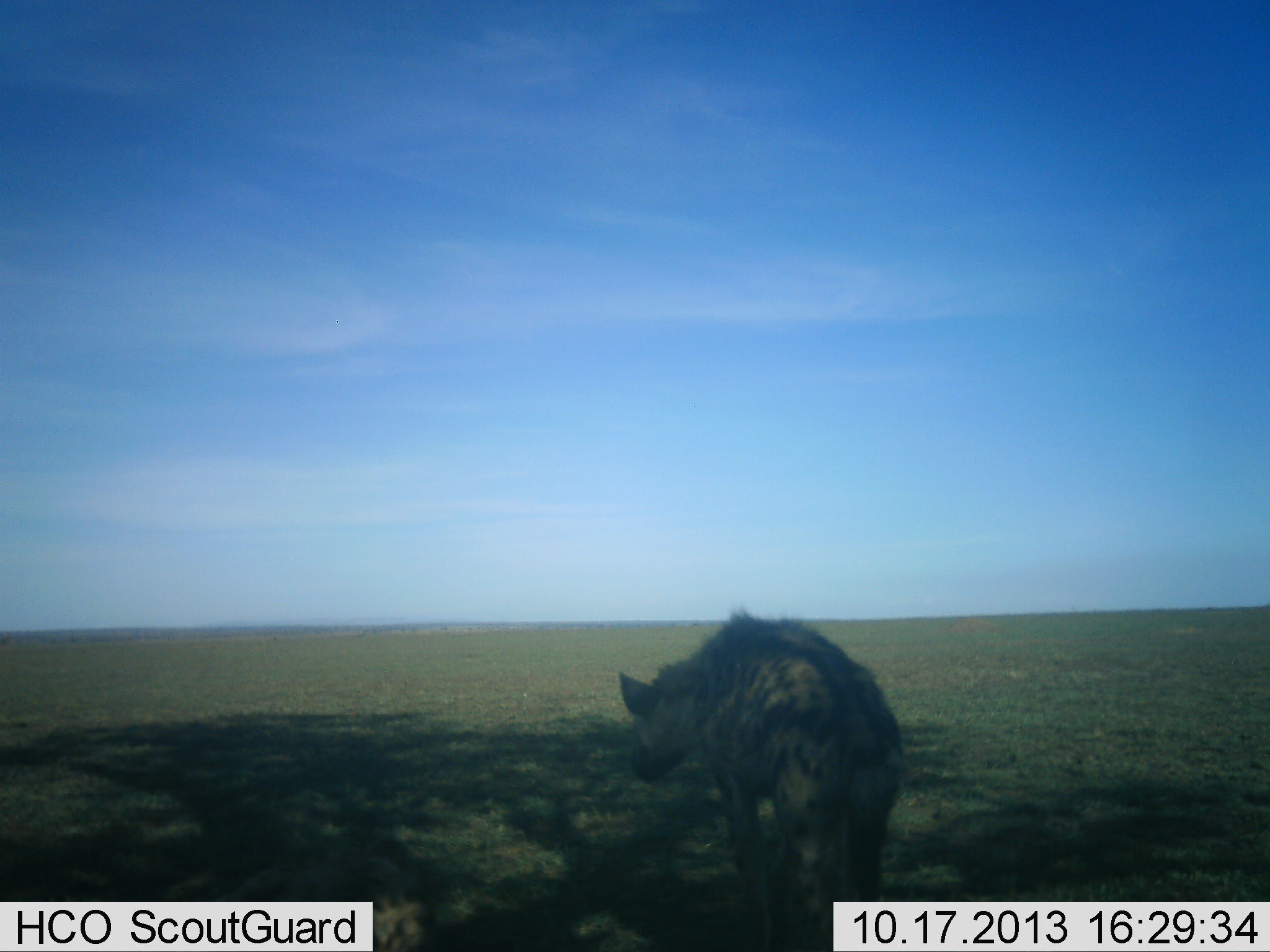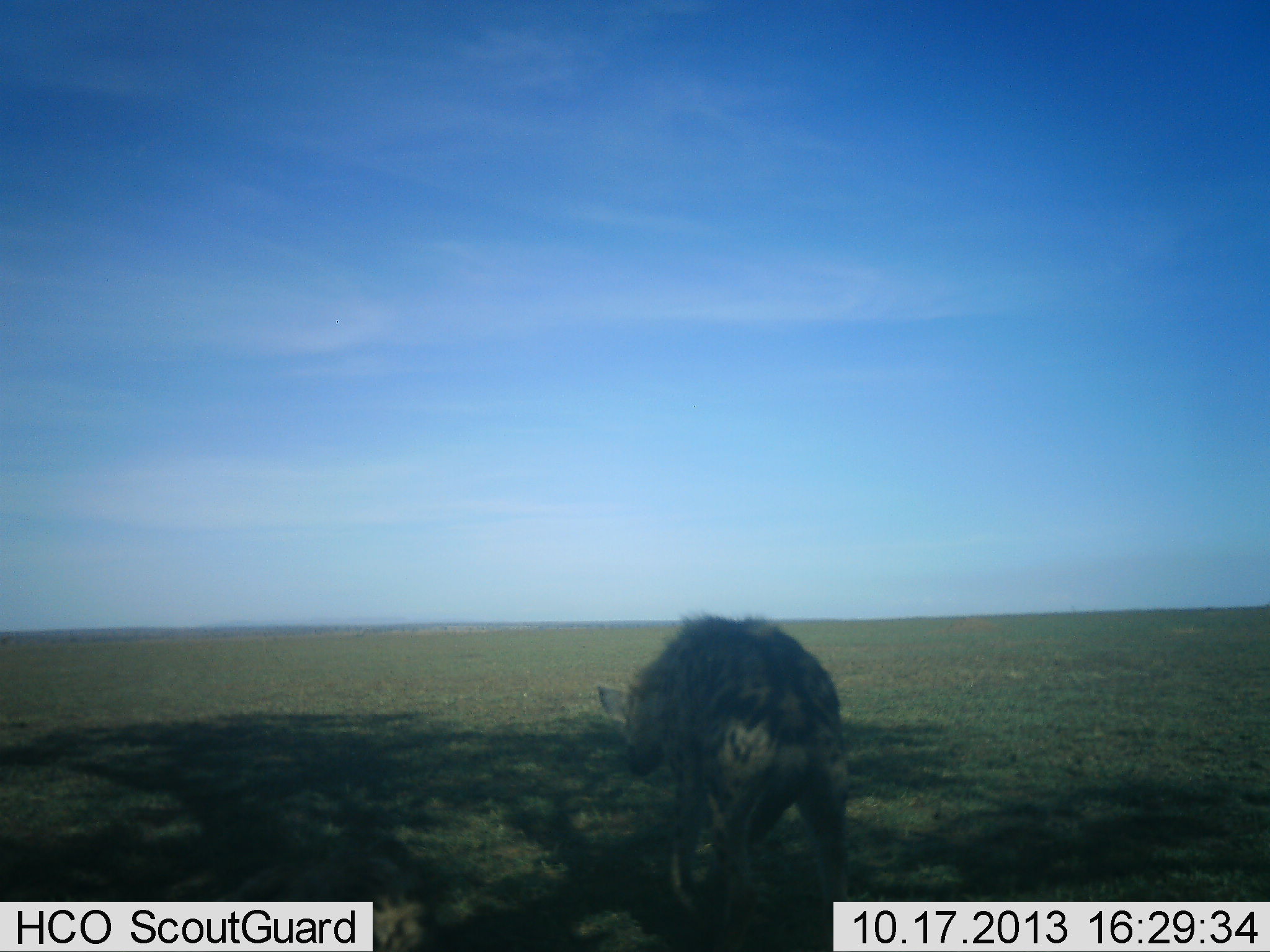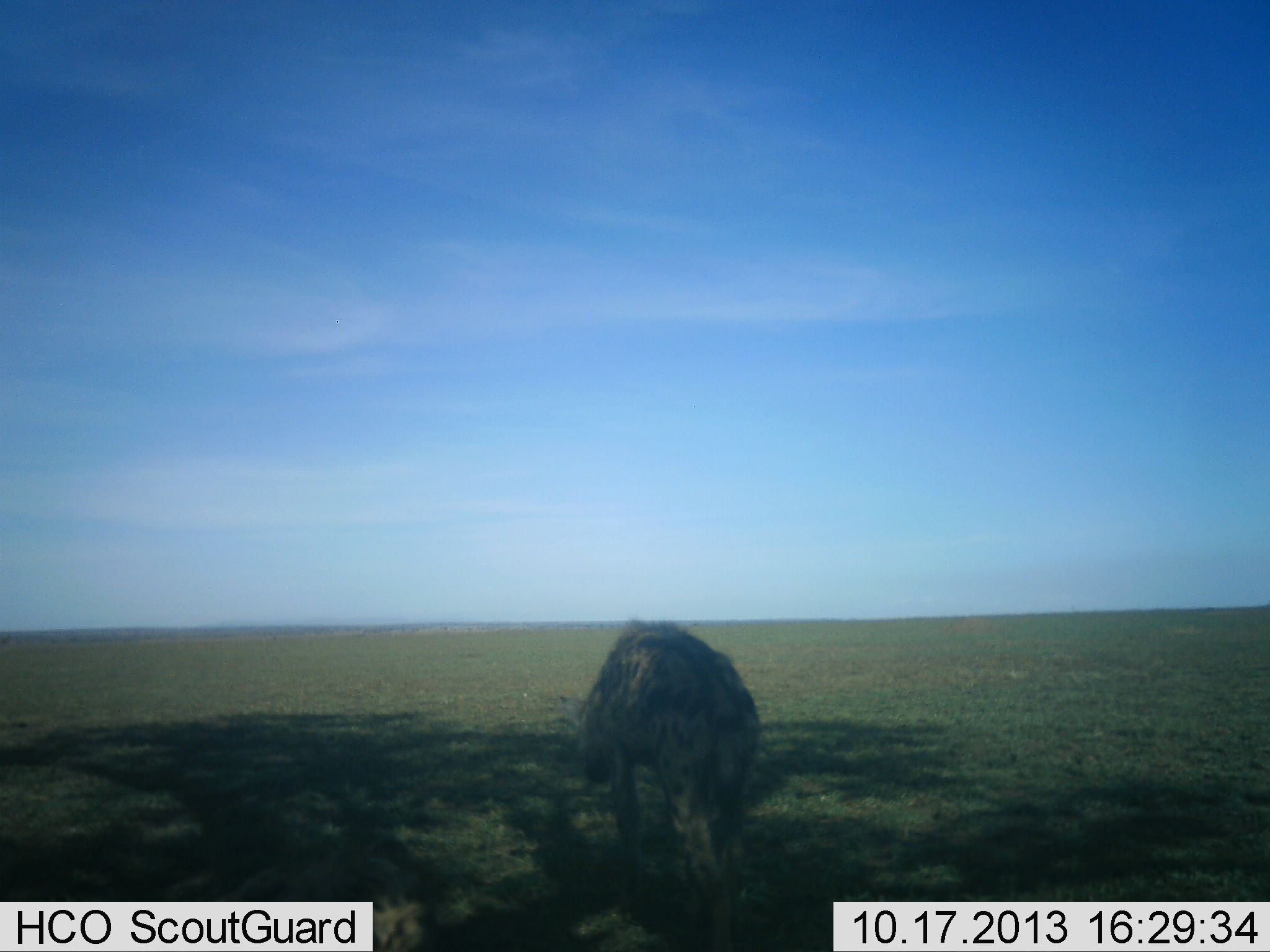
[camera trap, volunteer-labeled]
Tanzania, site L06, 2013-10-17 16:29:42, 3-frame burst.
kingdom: Animalia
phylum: Chordata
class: Mammalia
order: Carnivora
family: Hyaenidae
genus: Crocuta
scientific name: Crocuta crocuta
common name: spotted hyena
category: hyenaspotted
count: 1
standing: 15%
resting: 0%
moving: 85%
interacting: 0%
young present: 0%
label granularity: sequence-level